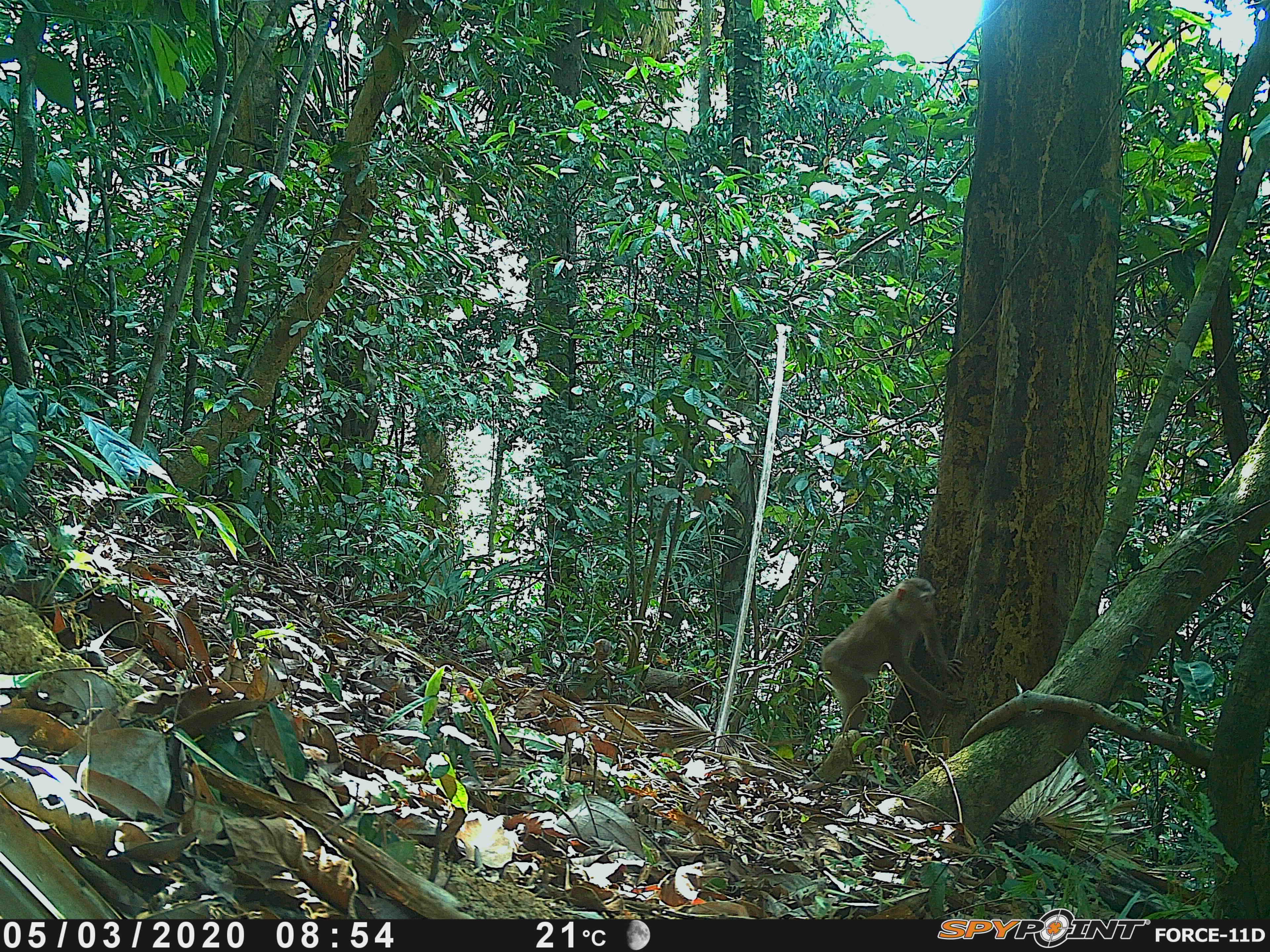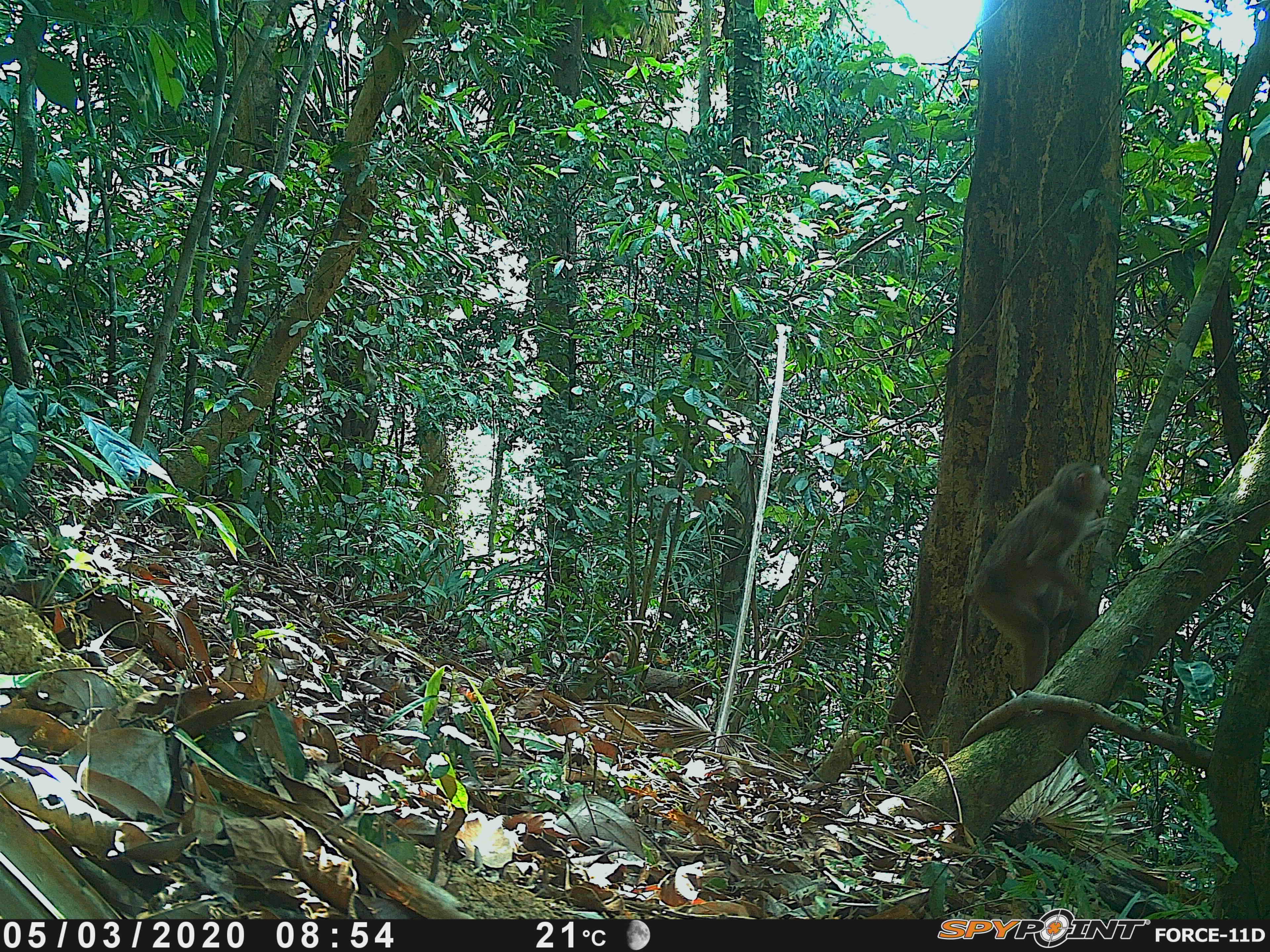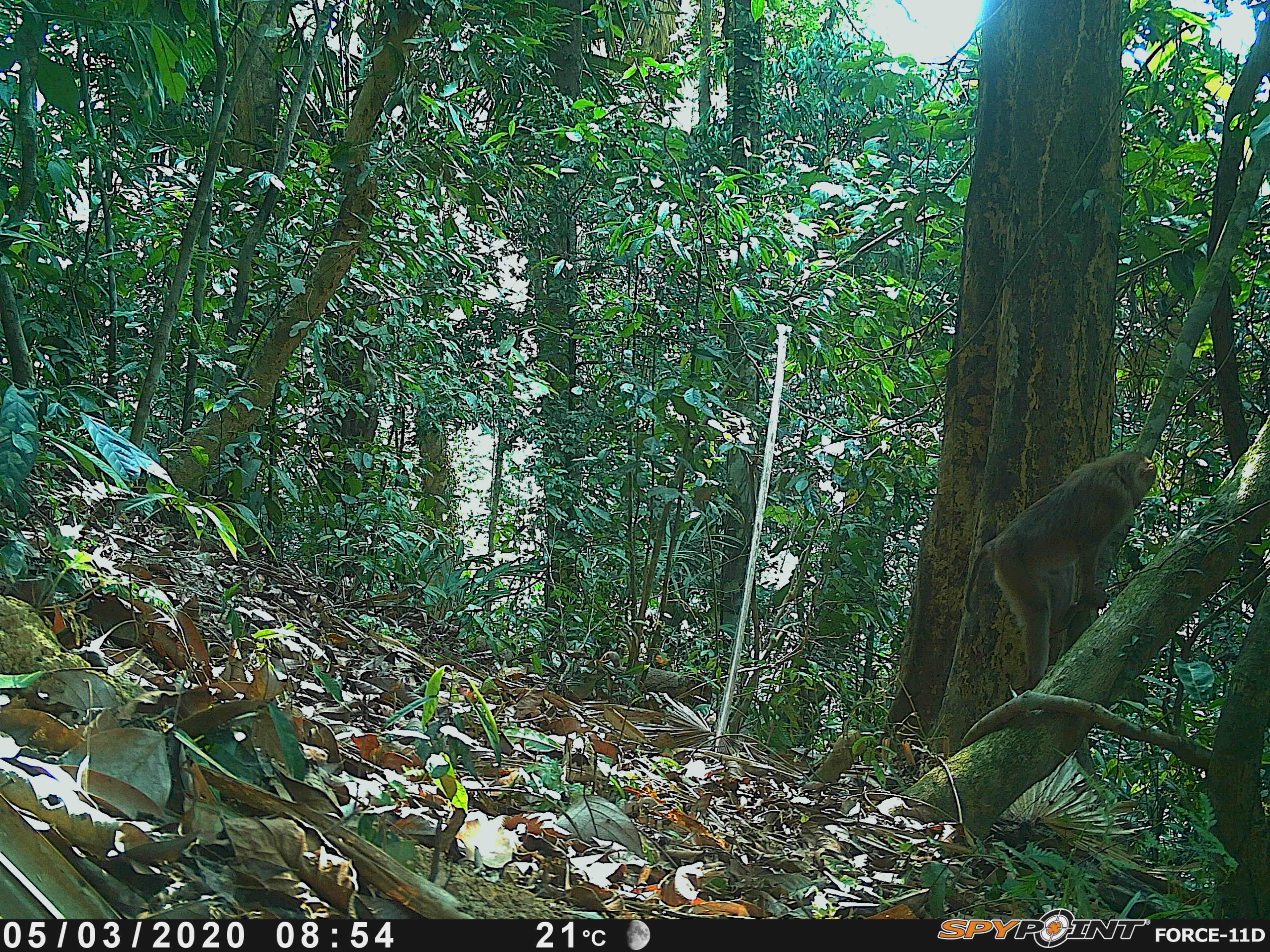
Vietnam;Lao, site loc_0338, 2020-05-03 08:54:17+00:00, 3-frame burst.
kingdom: Animalia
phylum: Chordata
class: Mammalia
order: Primates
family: Cercopithecidae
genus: Macaca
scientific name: Macaca nemestrina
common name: pig-tailed macaque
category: pig tailed macaque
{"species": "pig tailed macaque (pig-tailed macaque) (Macaca nemestrina)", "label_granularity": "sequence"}